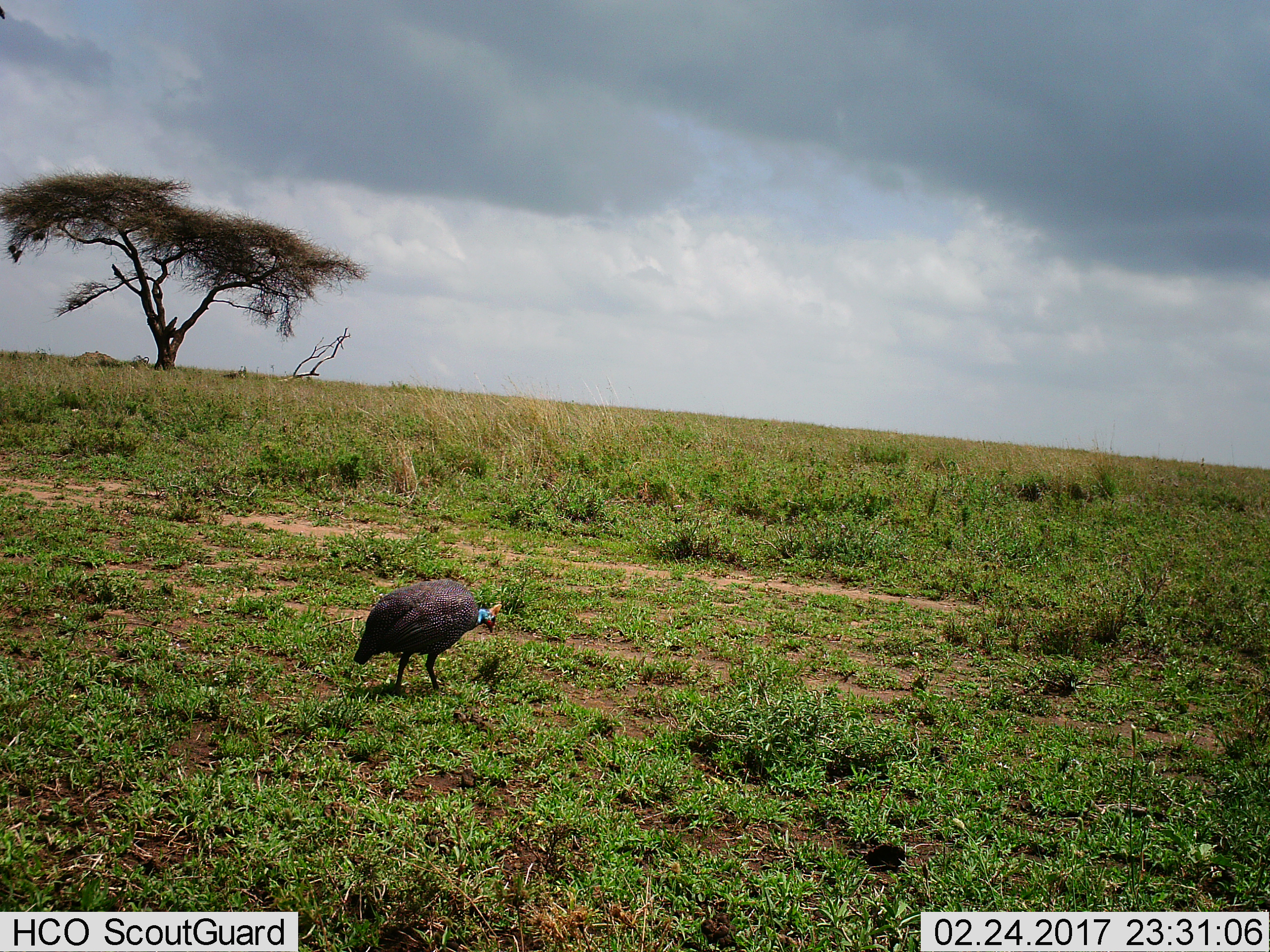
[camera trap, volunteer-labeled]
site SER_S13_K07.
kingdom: Animalia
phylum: Chordata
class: Aves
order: Galliformes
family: Numididae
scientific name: Numididae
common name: guineafowl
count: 1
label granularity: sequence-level